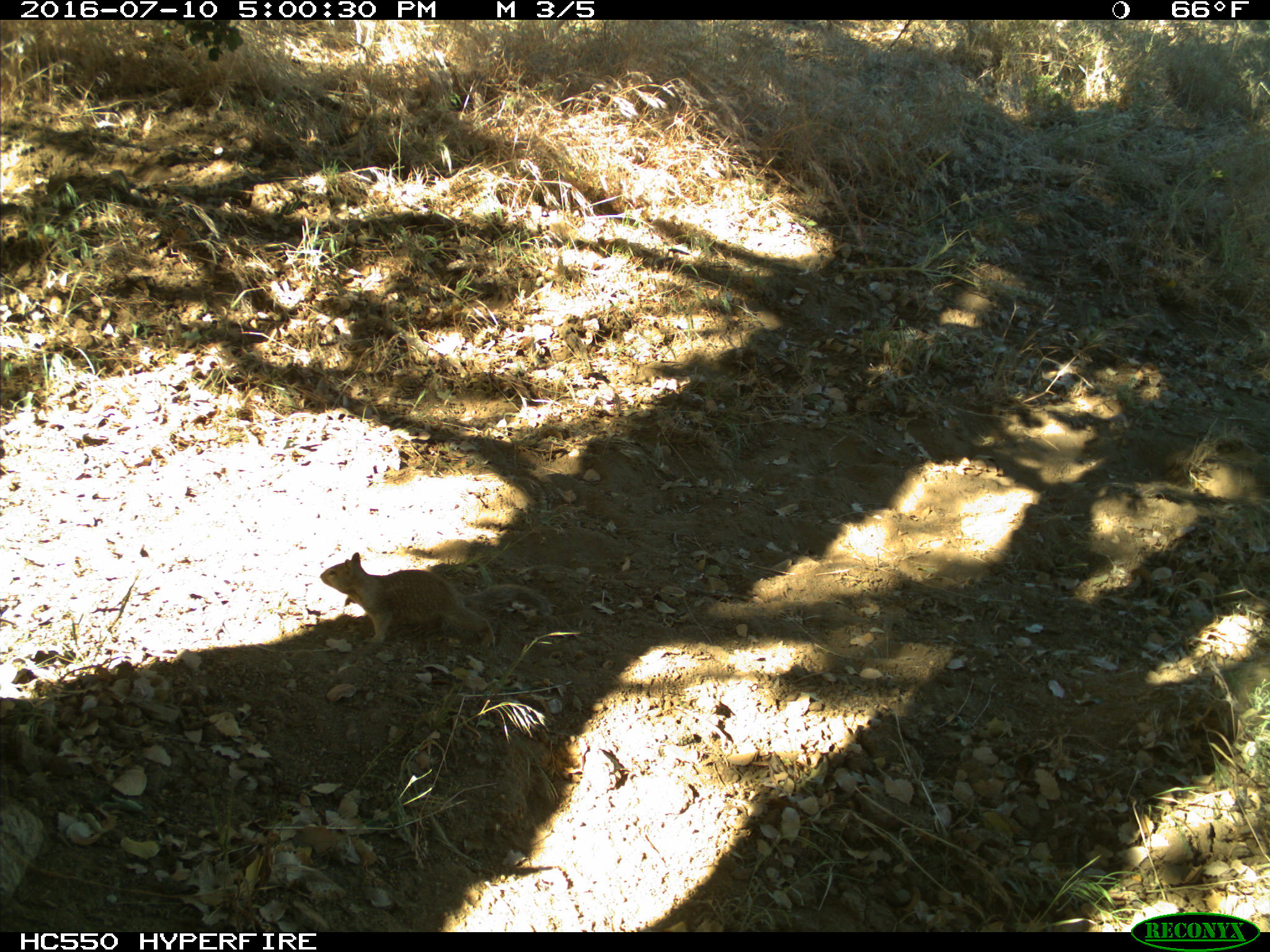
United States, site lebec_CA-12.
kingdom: Animalia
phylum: Chordata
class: Mammalia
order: Rodentia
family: Sciuridae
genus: Otospermophilus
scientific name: Otospermophilus beecheyi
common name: california ground squirrel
Otospermophilus beecheyi (california ground squirrel).